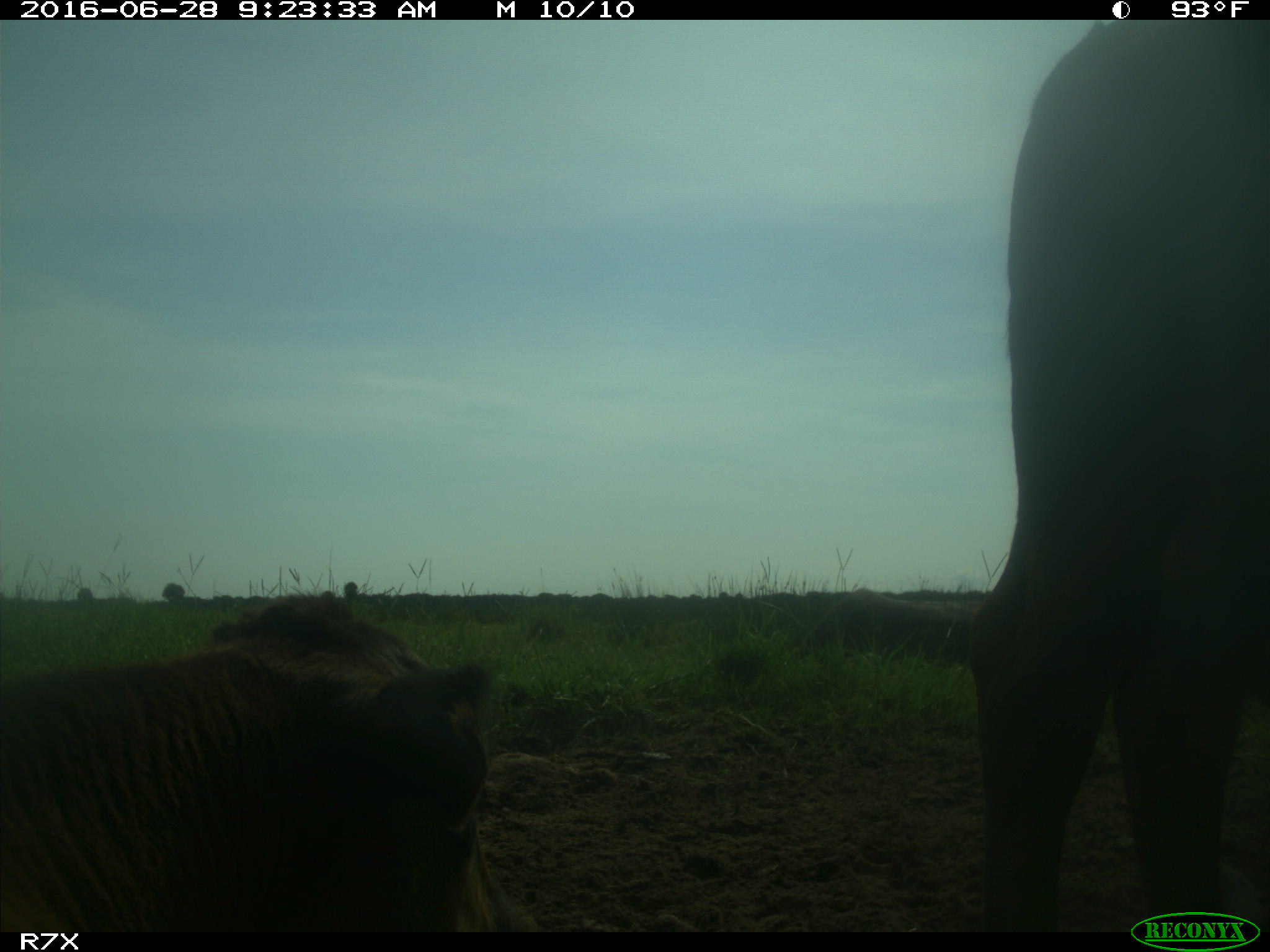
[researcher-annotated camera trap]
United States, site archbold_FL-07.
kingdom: Animalia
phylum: Chordata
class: Mammalia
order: Artiodactyla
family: Bovidae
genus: Bos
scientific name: Bos taurus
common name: domestic cow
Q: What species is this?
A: Bos taurus (domestic cow).